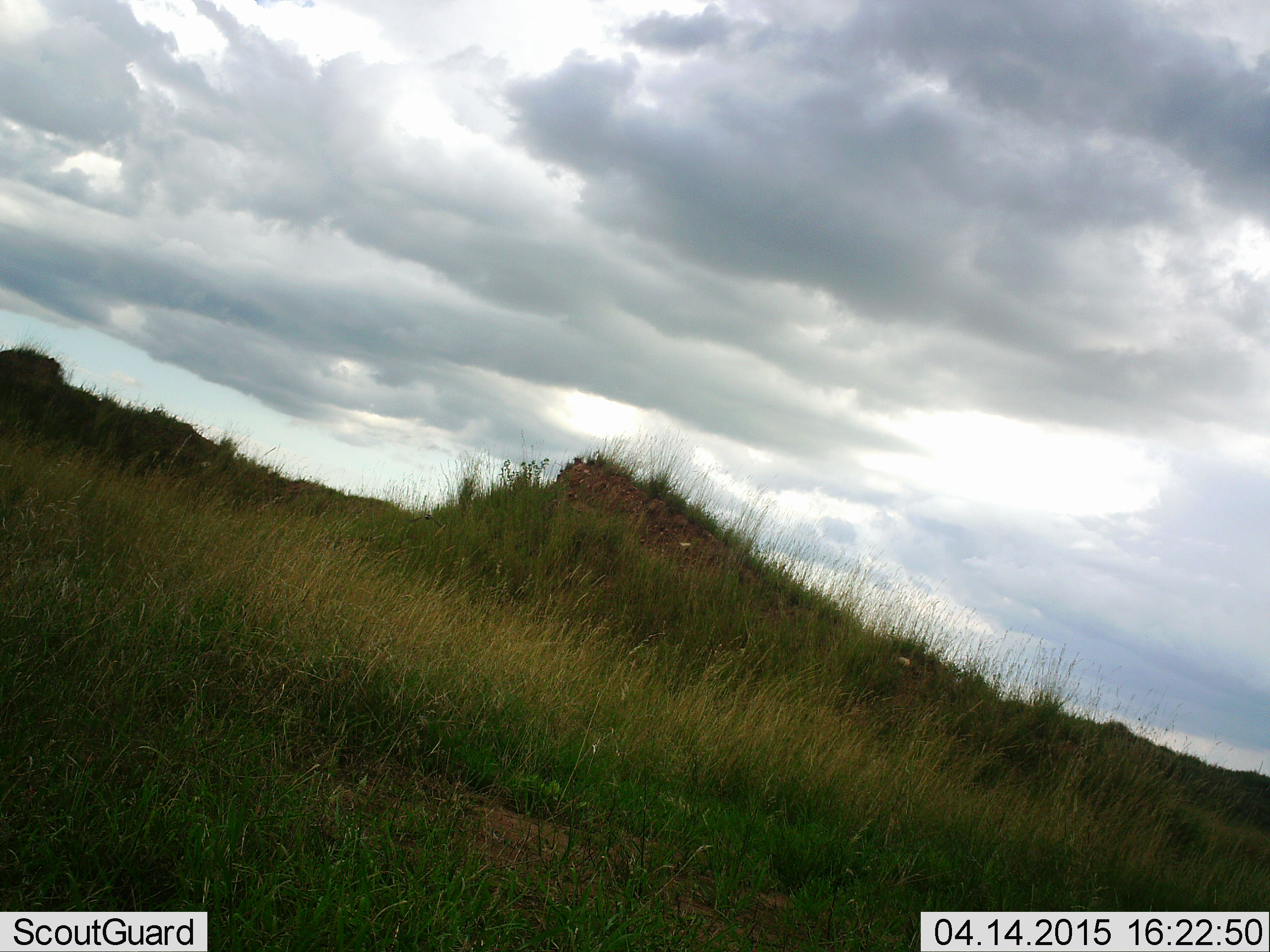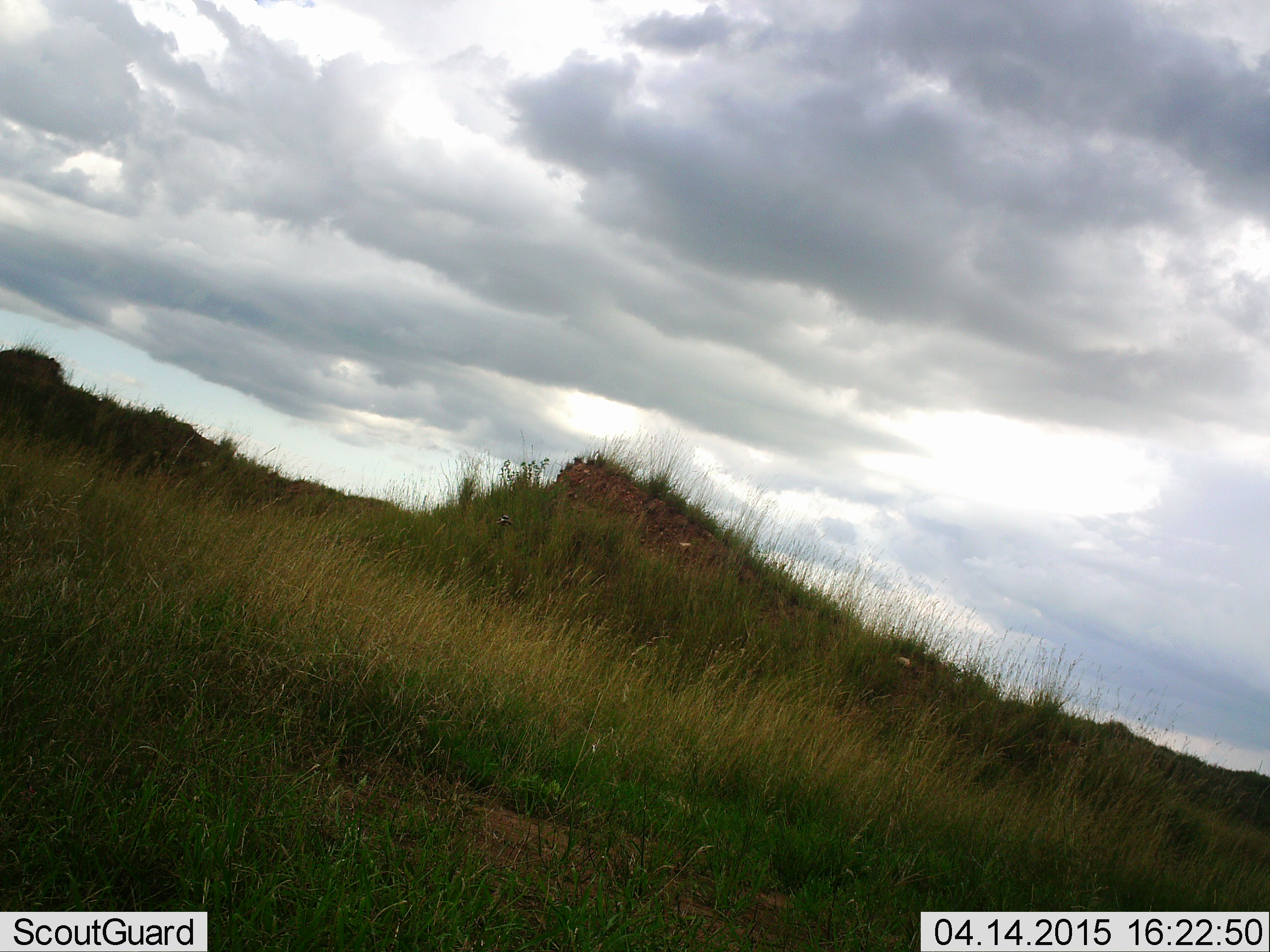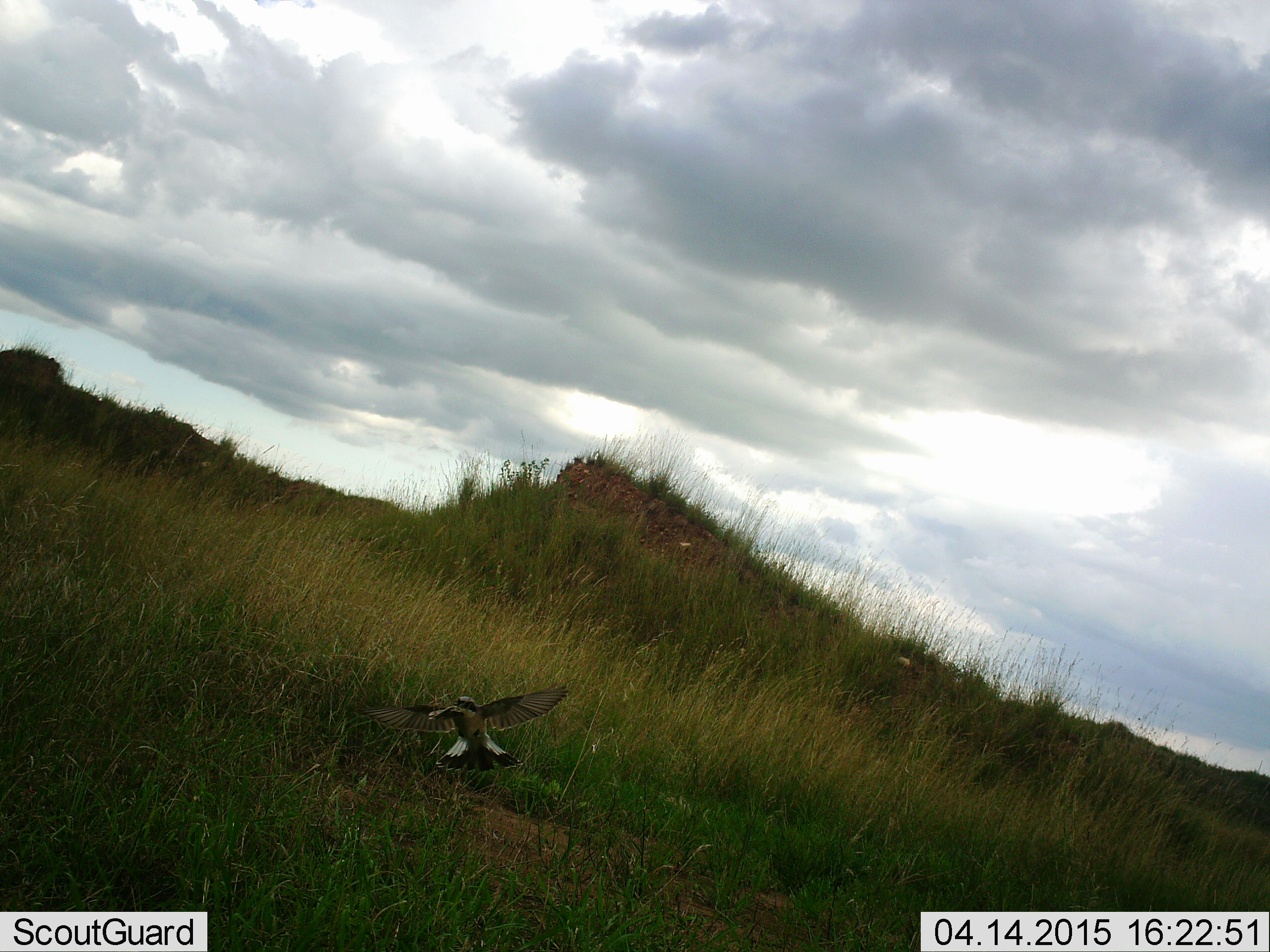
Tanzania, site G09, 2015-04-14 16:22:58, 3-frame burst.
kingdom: Animalia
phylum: Chordata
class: Aves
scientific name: Aves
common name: bird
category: otherbird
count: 1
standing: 0%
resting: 0%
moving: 100%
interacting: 9%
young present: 0%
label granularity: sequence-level